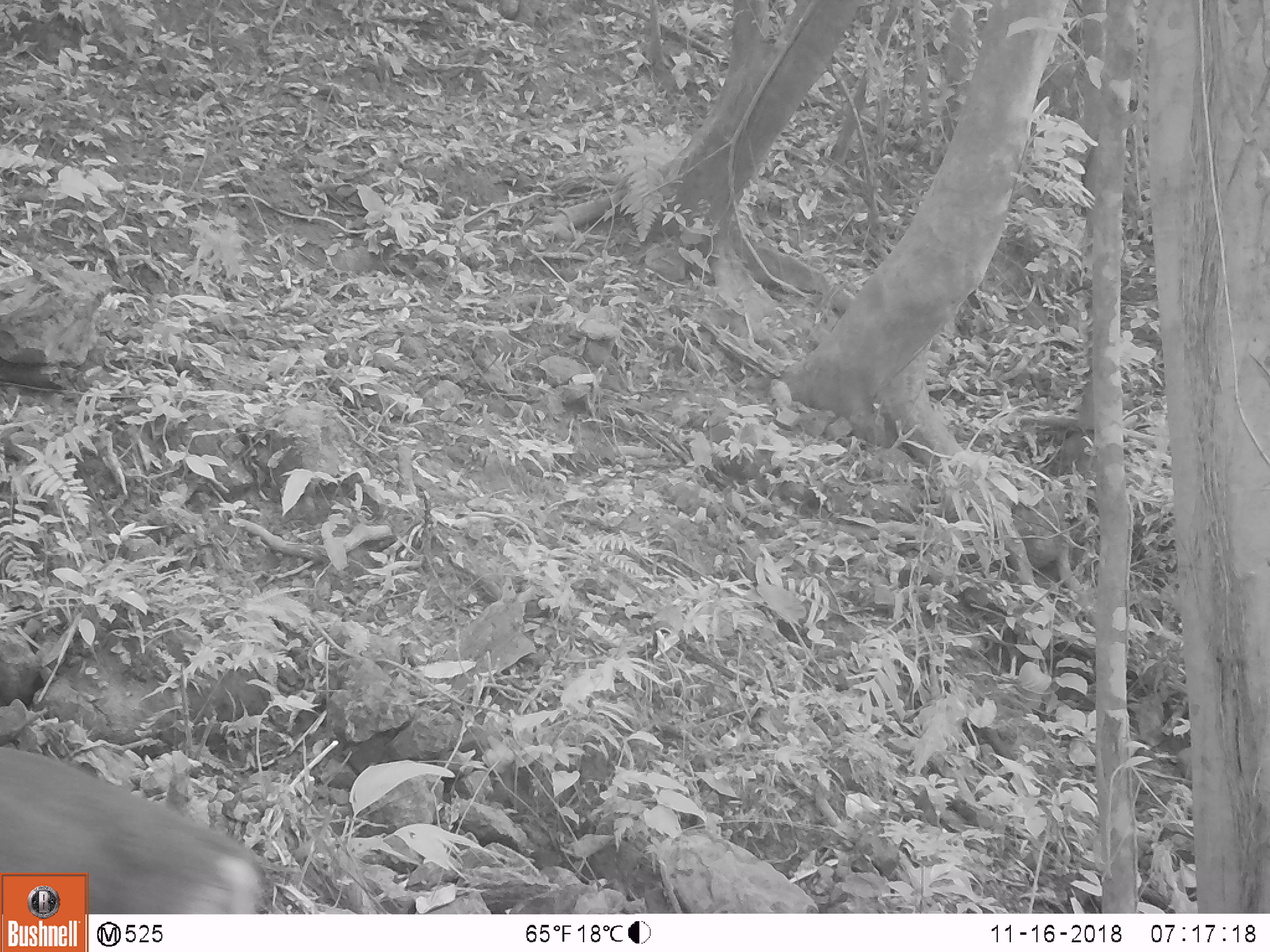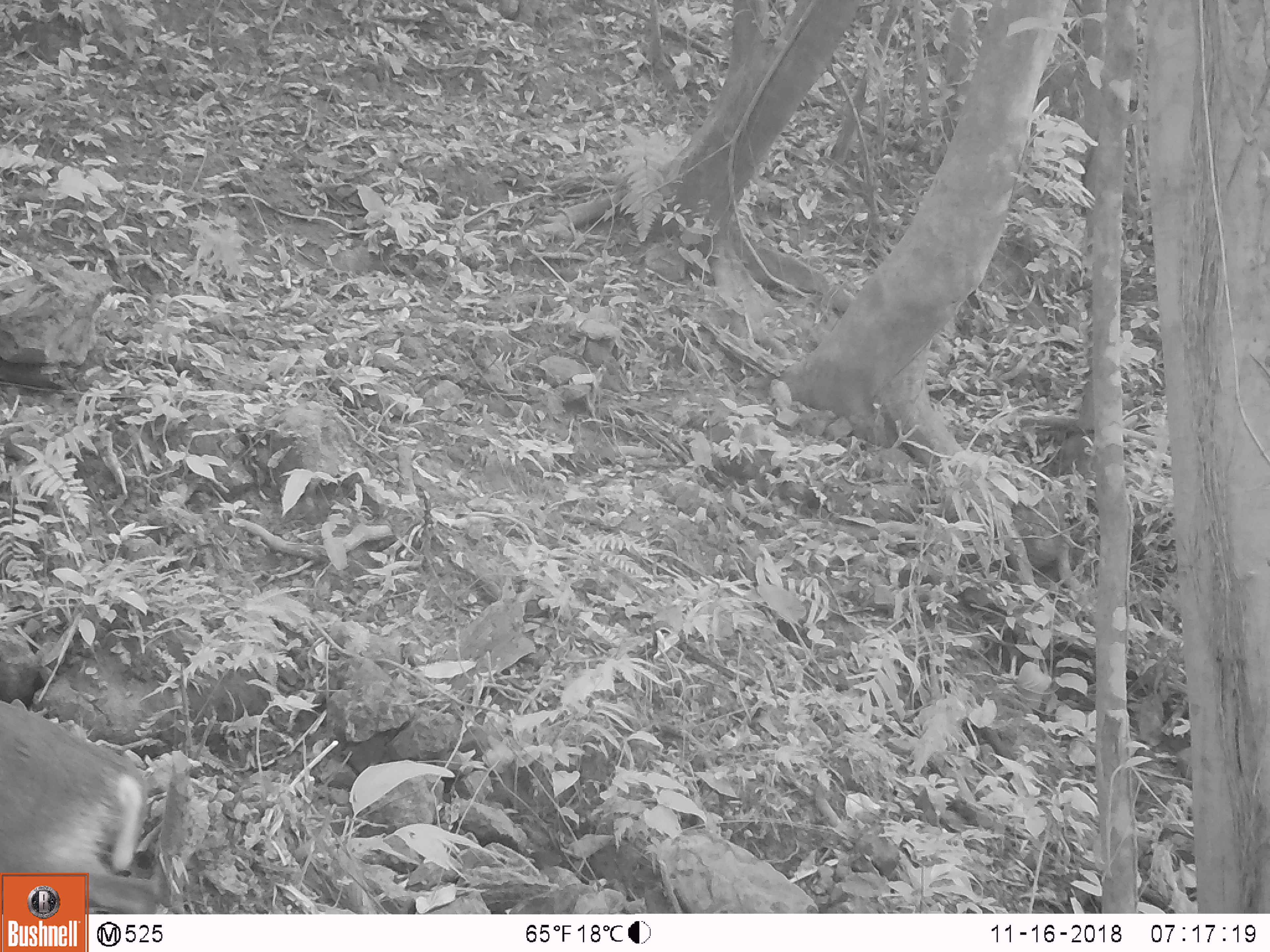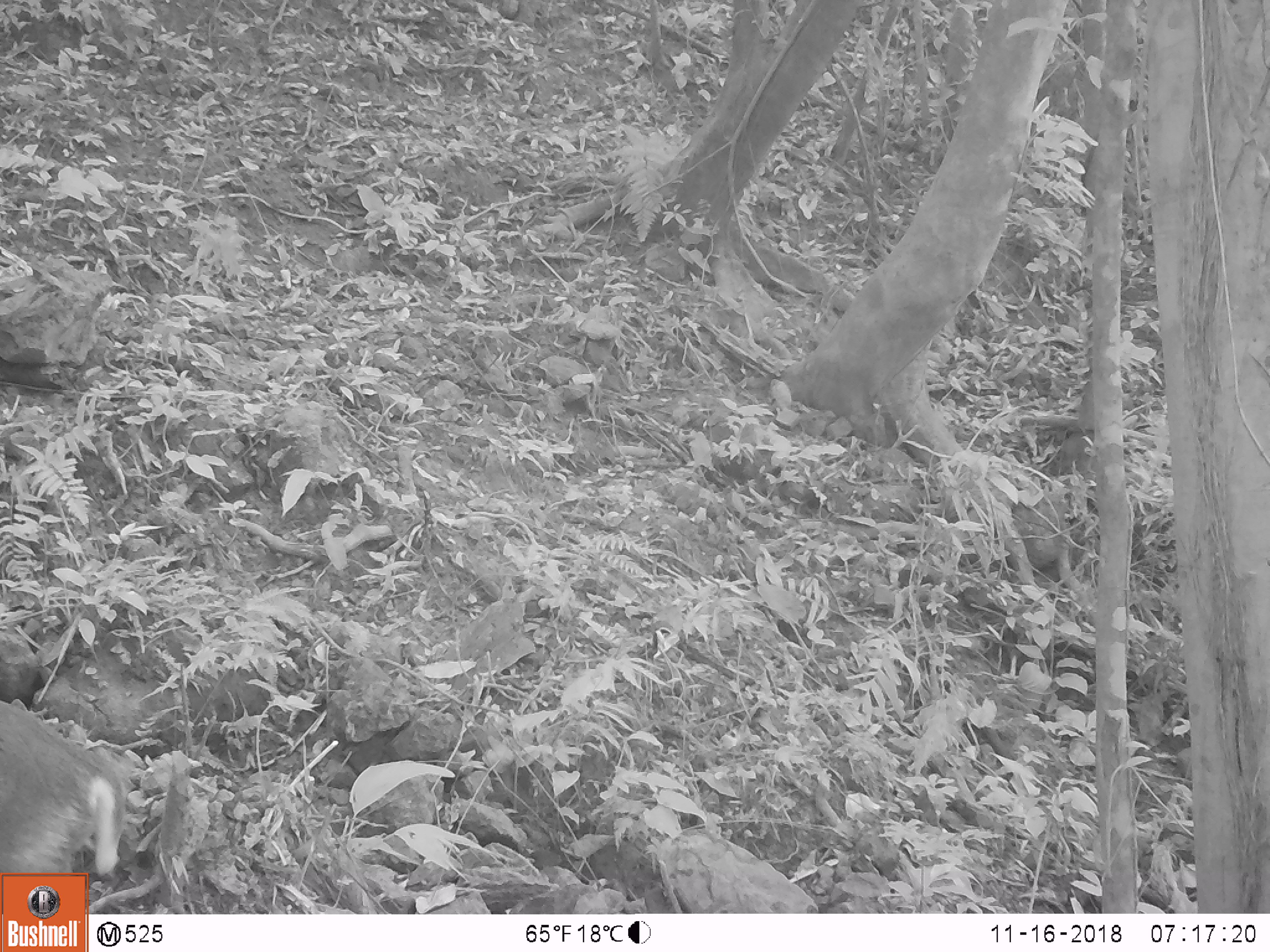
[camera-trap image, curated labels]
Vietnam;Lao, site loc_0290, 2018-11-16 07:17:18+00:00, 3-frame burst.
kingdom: Animalia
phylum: Chordata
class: Mammalia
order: Artiodactyla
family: Cervidae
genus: Muntiacus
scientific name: Muntiacus rooseveltorum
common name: roosevelt's muntjac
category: roosevelts muntjac group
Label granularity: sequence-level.